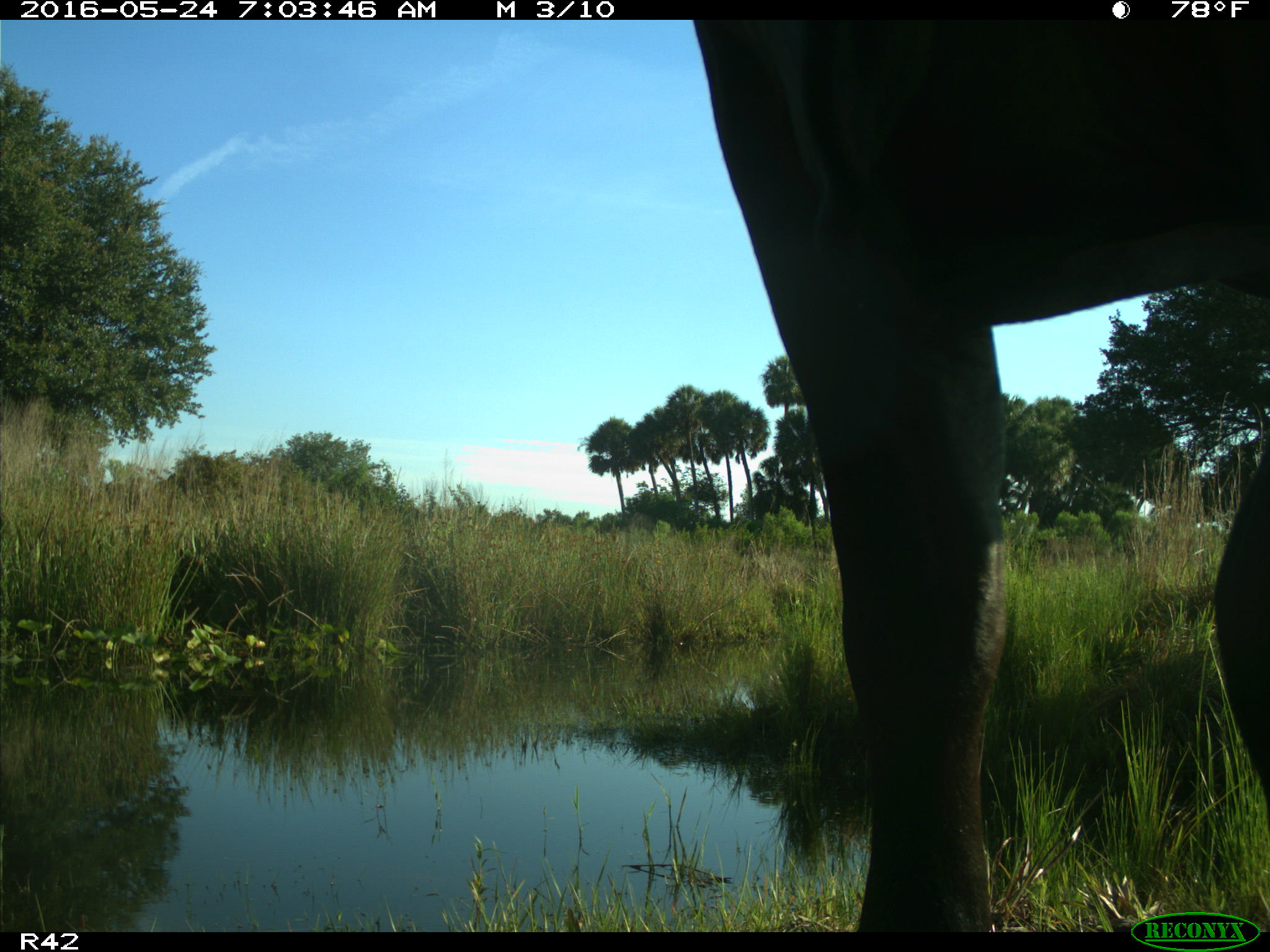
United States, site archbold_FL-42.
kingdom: Animalia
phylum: Chordata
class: Mammalia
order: Artiodactyla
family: Bovidae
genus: Bos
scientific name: Bos taurus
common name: domestic cow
Bos taurus (domestic cow).